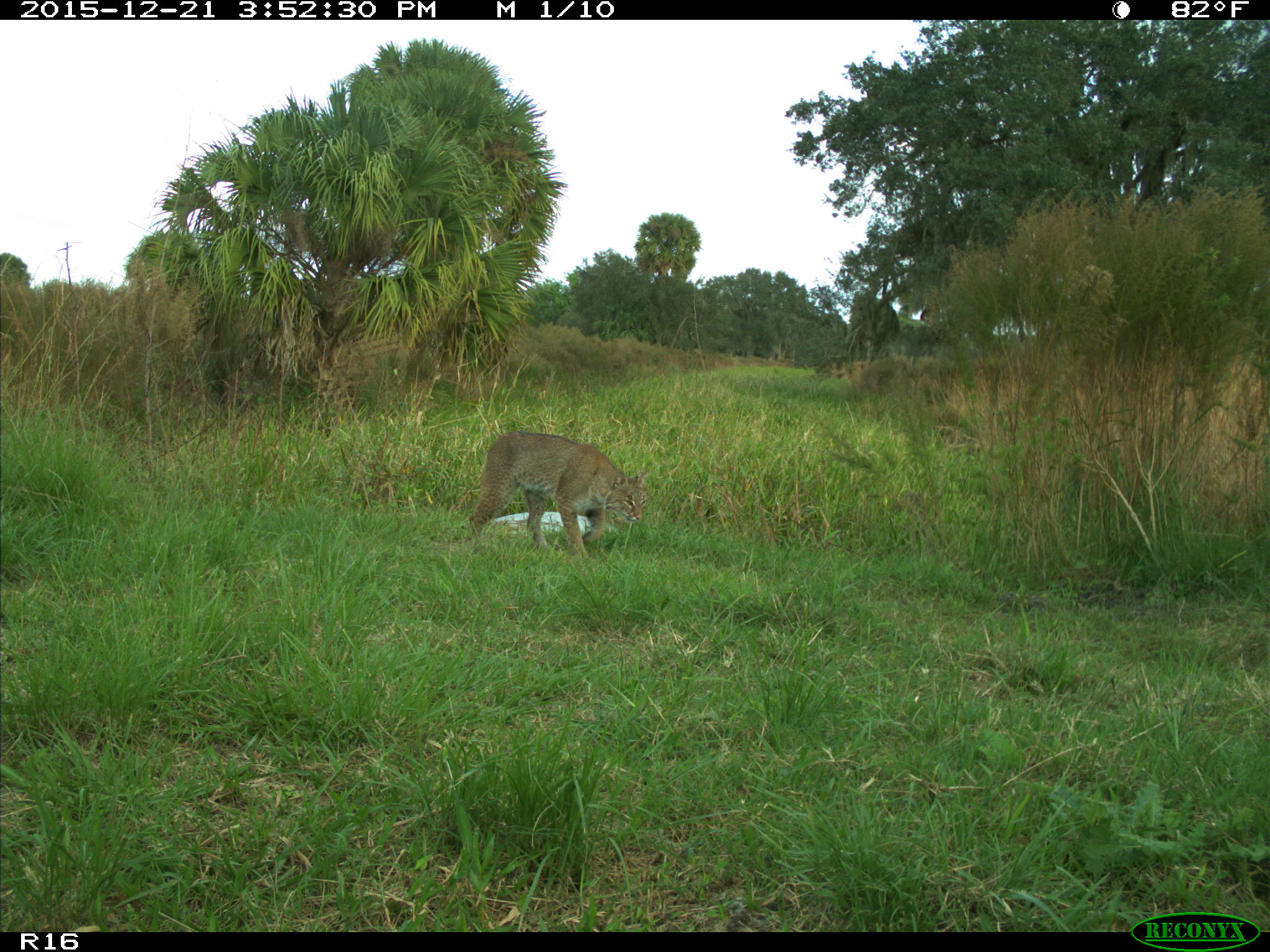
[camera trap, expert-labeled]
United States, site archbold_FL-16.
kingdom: Animalia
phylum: Chordata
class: Mammalia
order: Carnivora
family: Felidae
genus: Lynx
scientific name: Lynx rufus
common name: bobcat